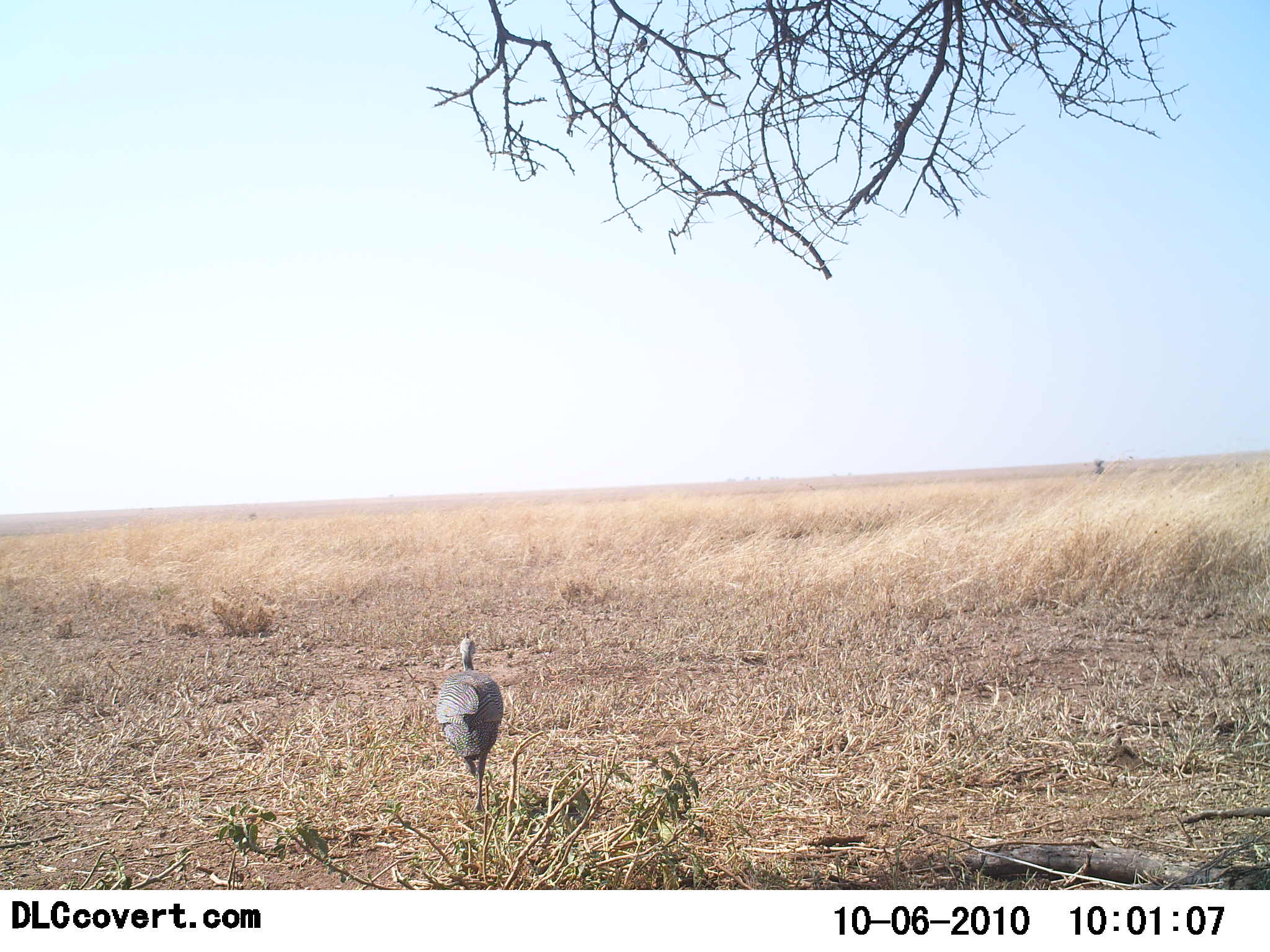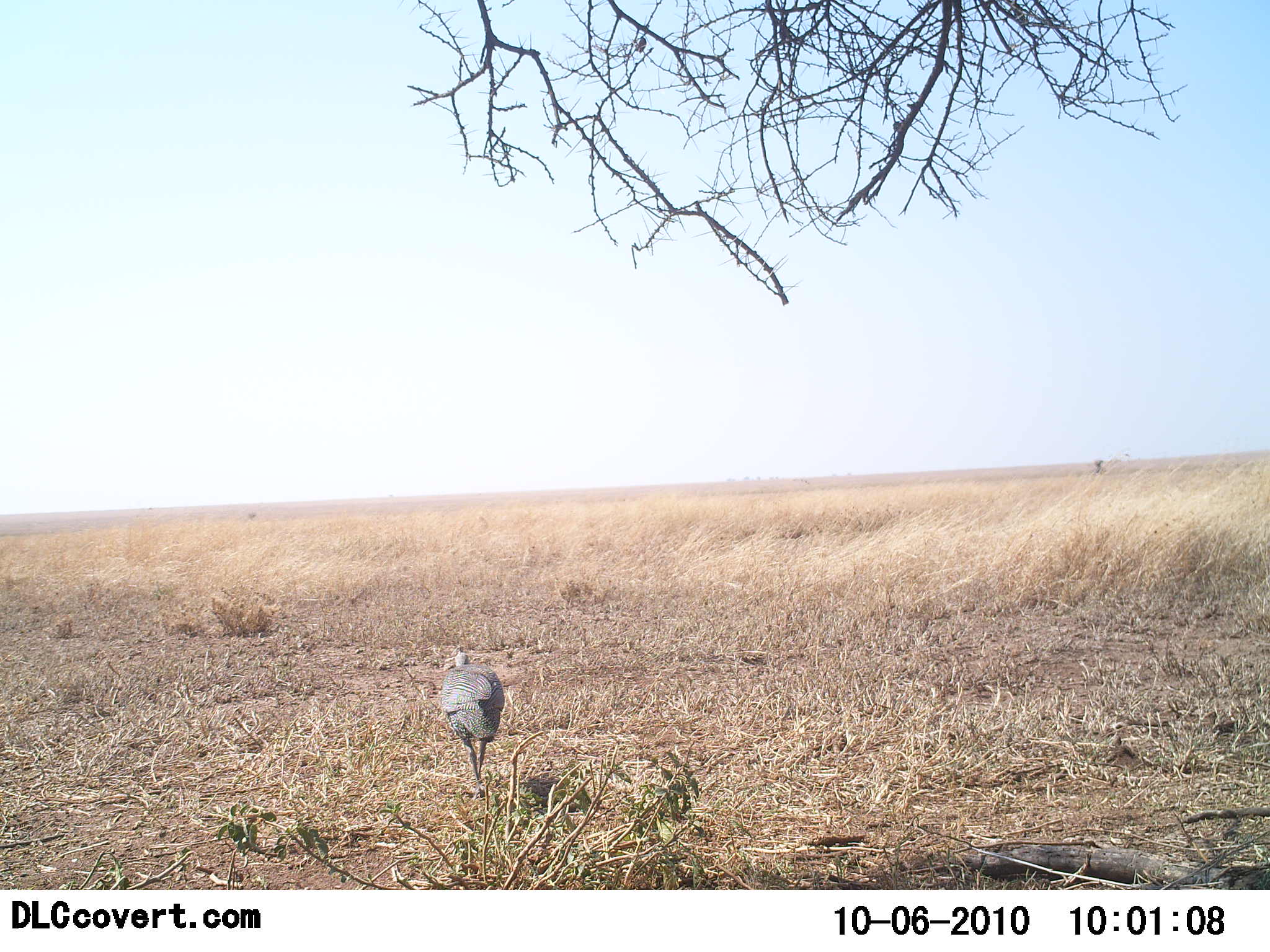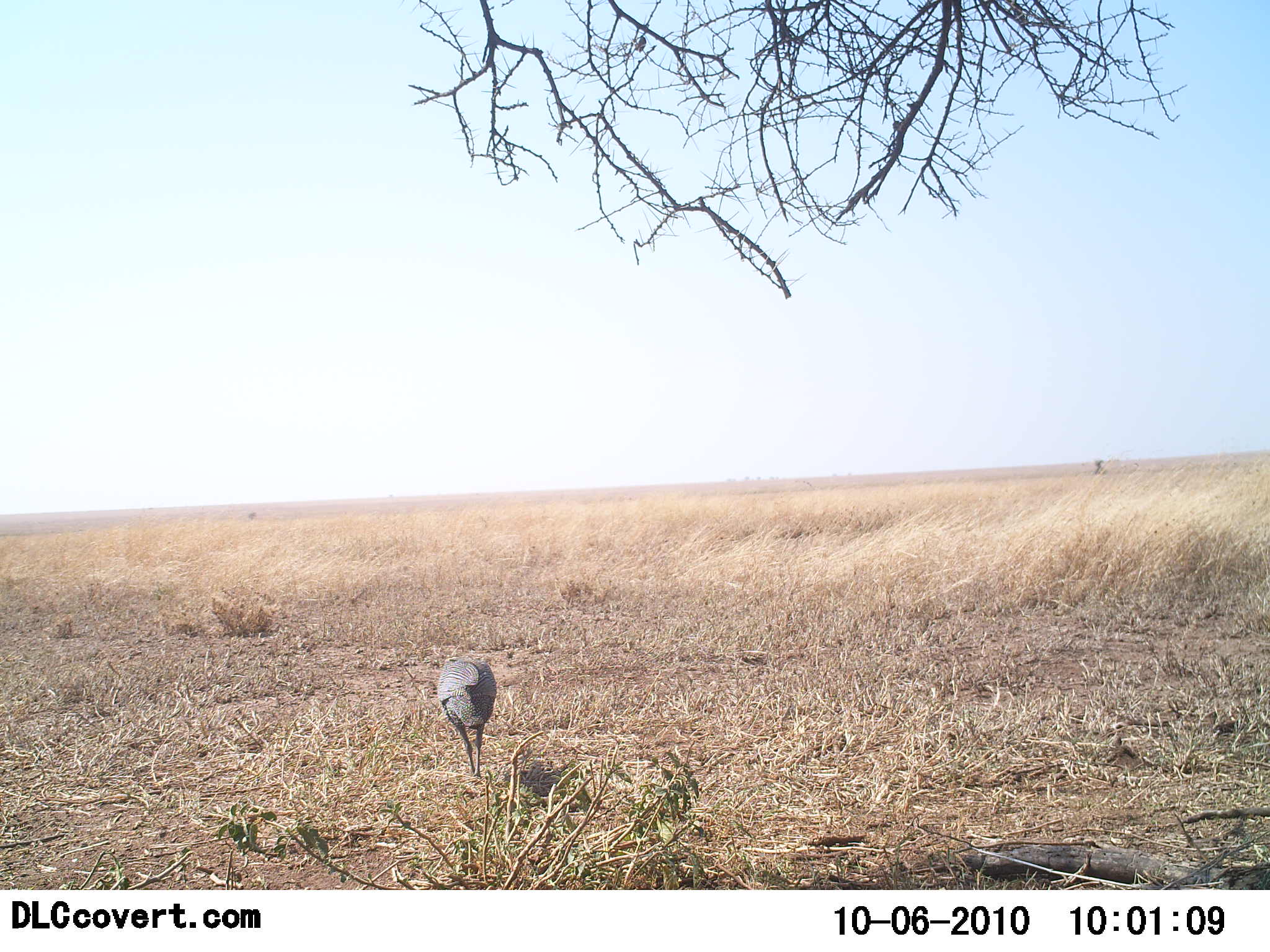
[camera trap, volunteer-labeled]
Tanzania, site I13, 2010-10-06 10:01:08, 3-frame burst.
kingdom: Animalia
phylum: Chordata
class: Aves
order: Galliformes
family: Numididae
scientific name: Numididae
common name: guinea fowl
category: guineafowl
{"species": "guineafowl (guinea fowl) (Numididae)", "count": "1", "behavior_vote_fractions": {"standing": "6%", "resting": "0%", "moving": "88%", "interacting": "0%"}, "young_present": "0%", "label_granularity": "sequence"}